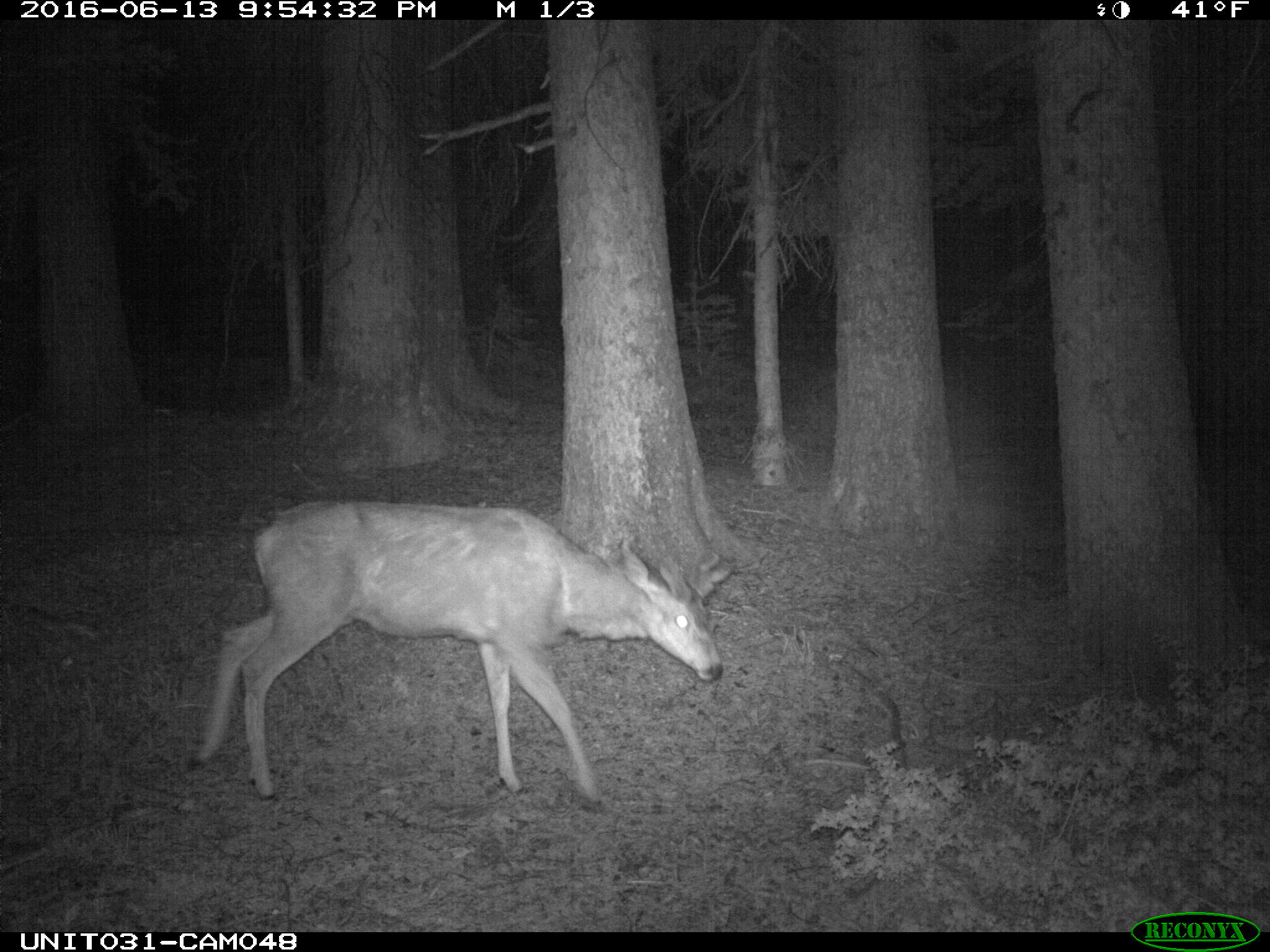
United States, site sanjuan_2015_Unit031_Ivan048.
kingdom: Animalia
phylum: Chordata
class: Mammalia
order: Artiodactyla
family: Cervidae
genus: Odocoileus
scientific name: Odocoileus hemionus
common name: mule deer